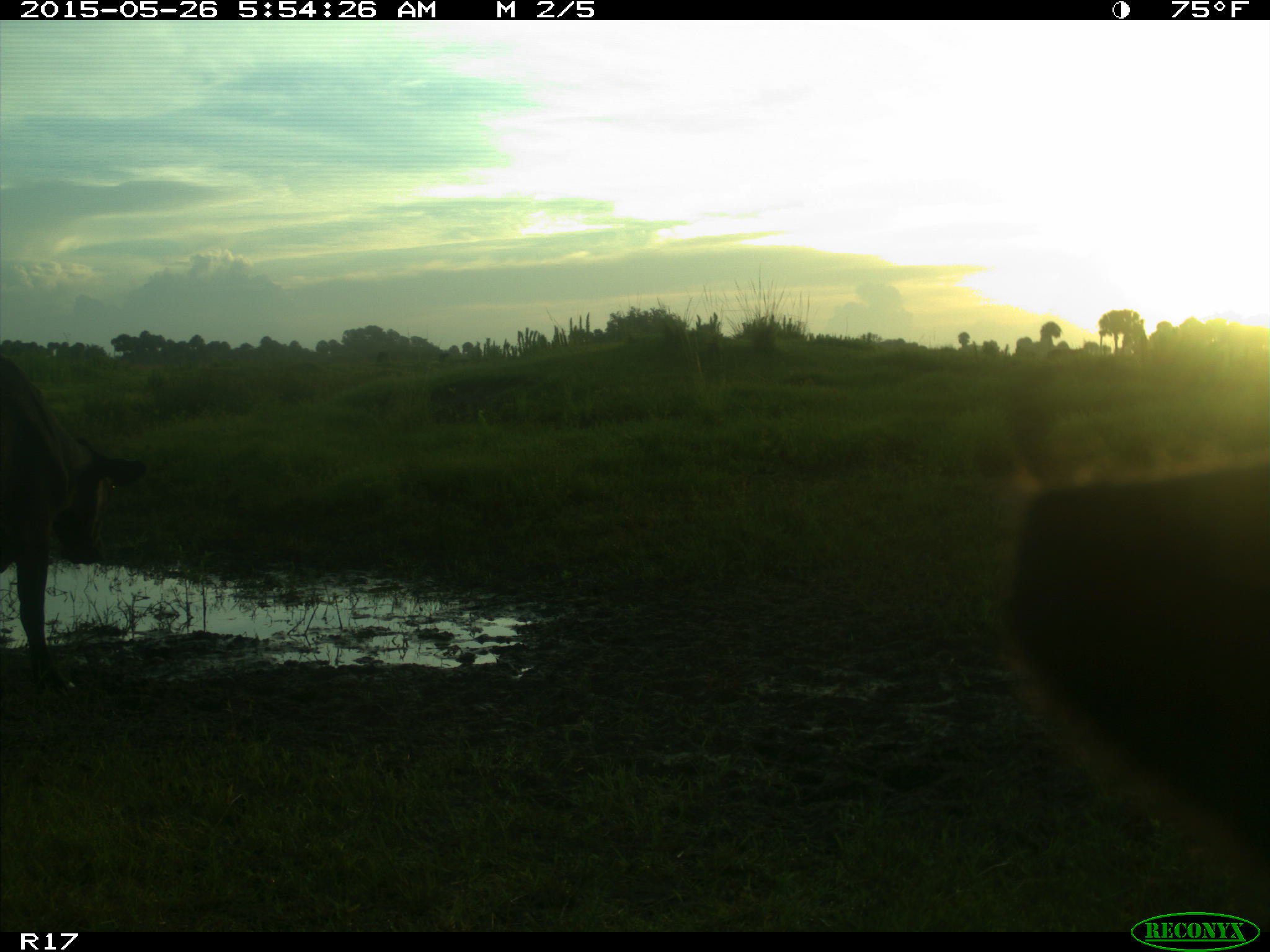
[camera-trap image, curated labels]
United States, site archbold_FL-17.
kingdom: Animalia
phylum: Chordata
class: Mammalia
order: Artiodactyla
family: Bovidae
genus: Bos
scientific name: Bos taurus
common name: domestic cow